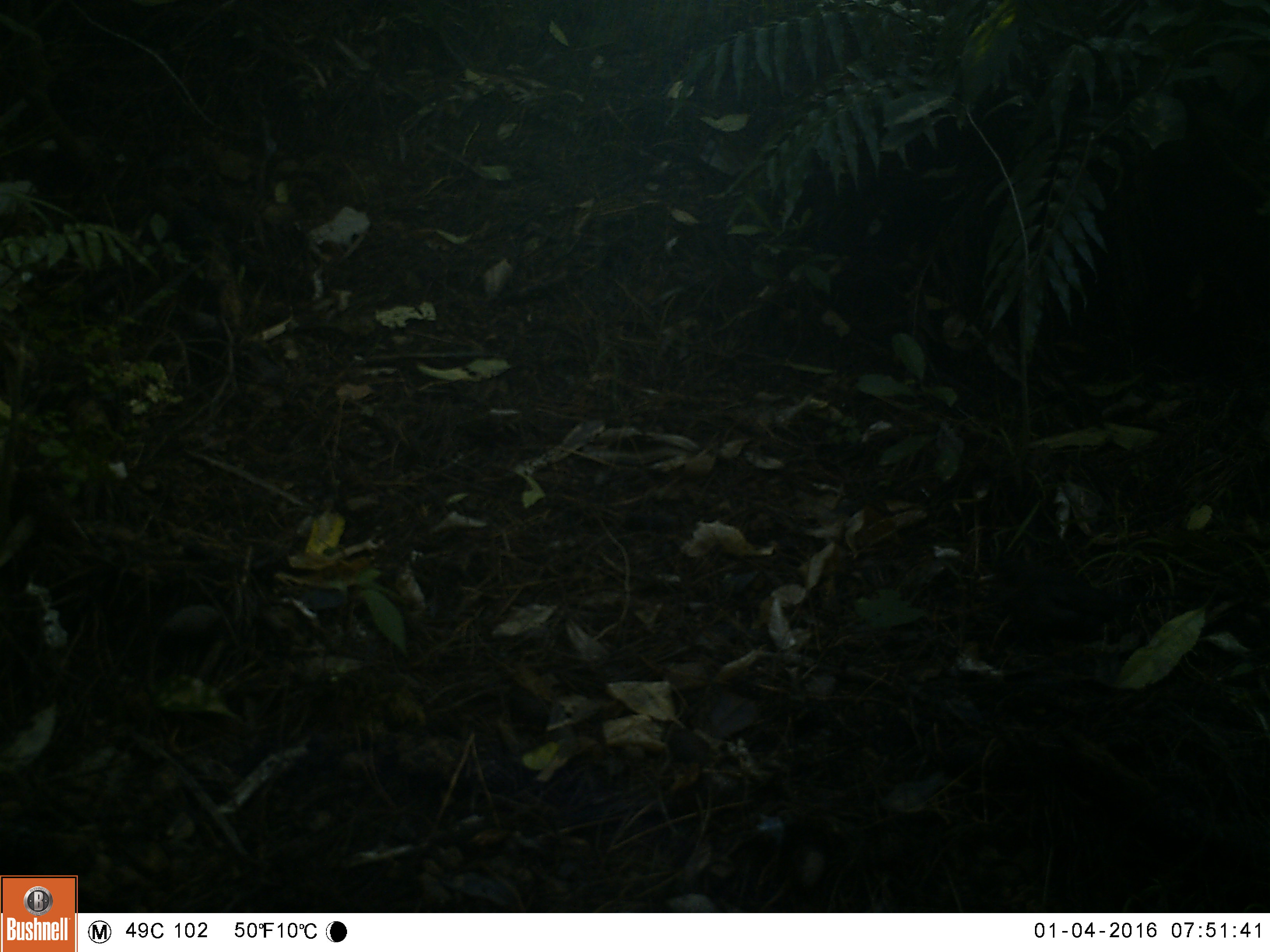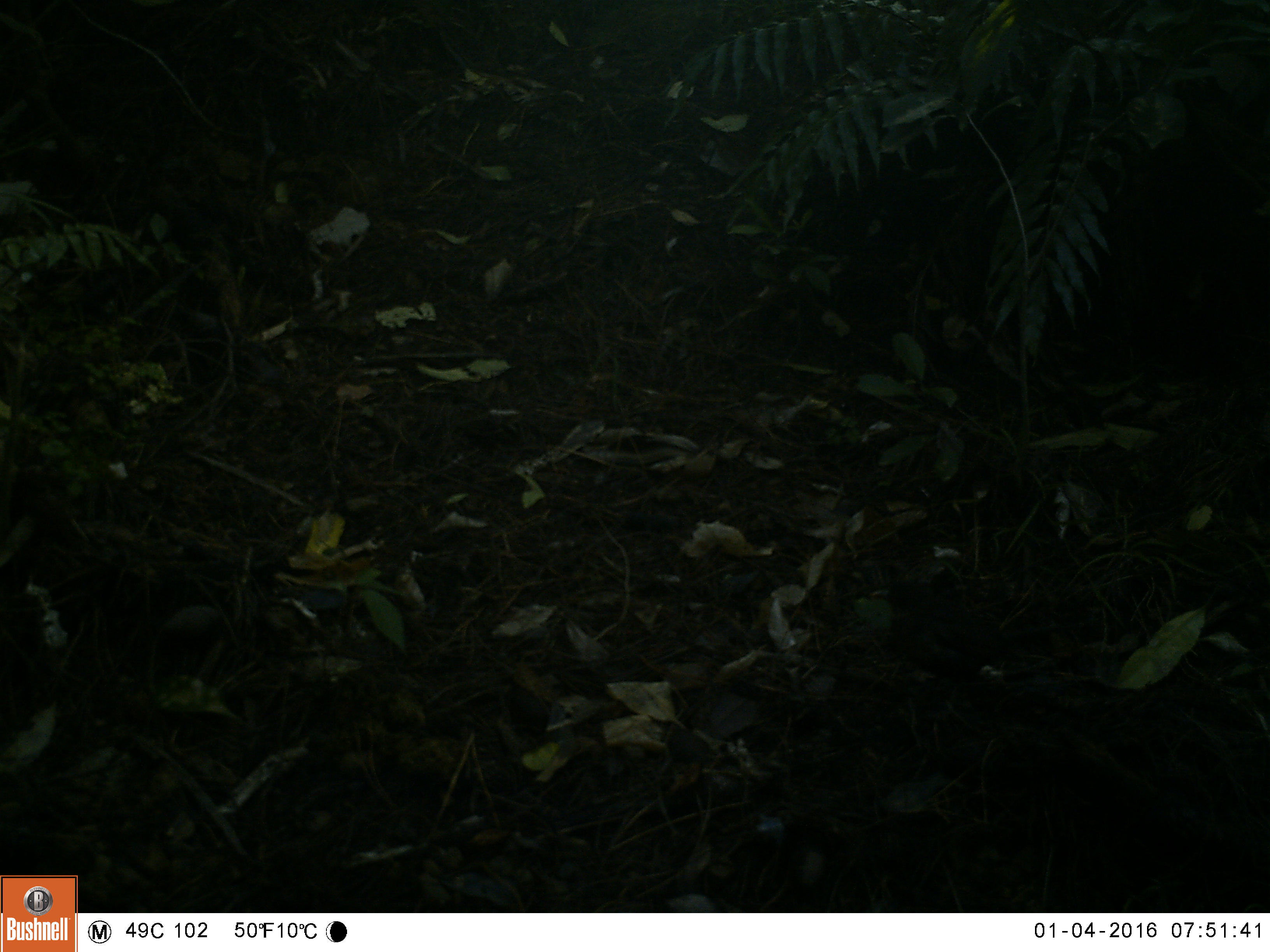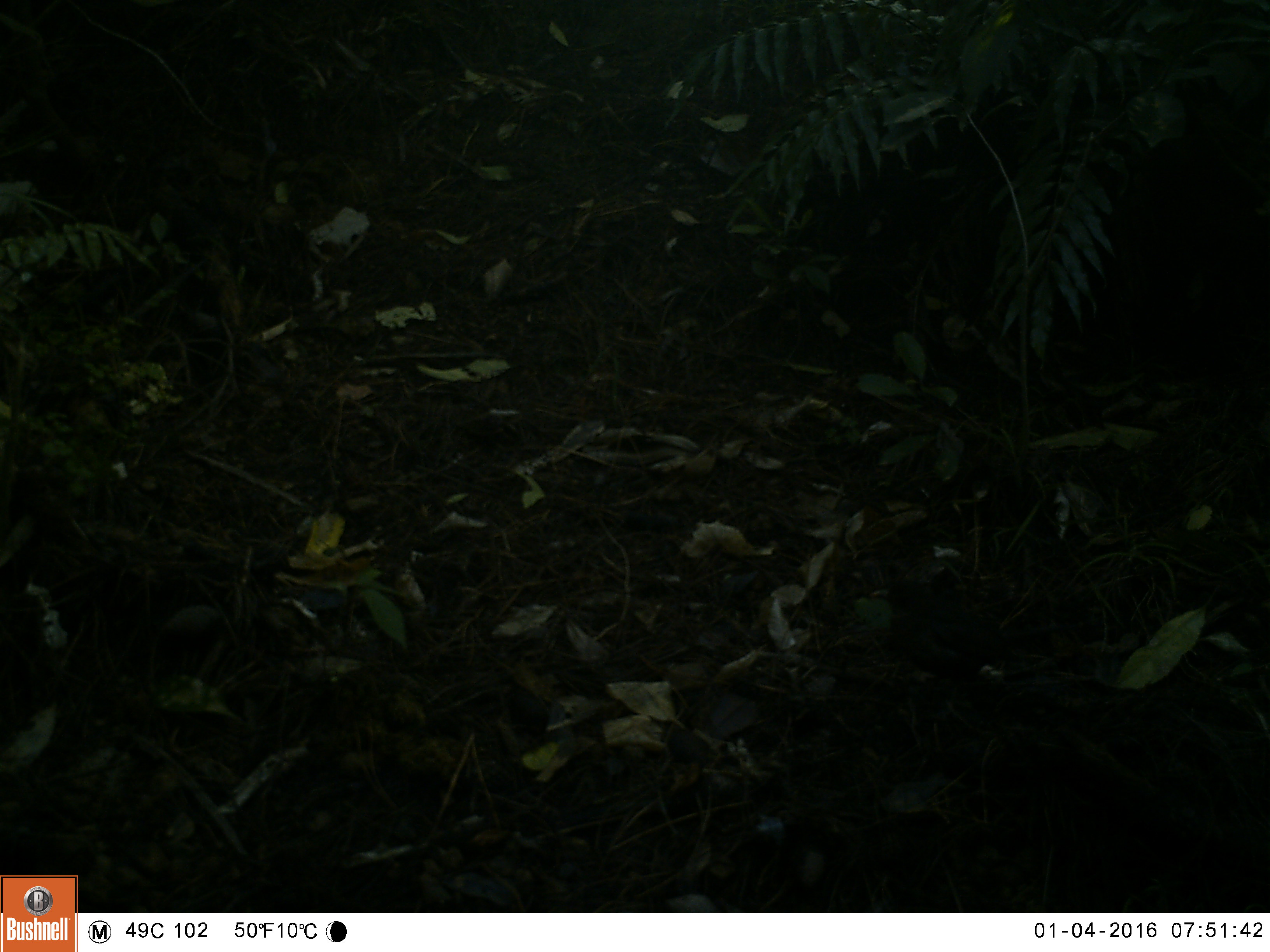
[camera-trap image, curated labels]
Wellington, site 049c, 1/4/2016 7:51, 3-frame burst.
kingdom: Animalia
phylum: Chordata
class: Aves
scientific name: Aves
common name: bird